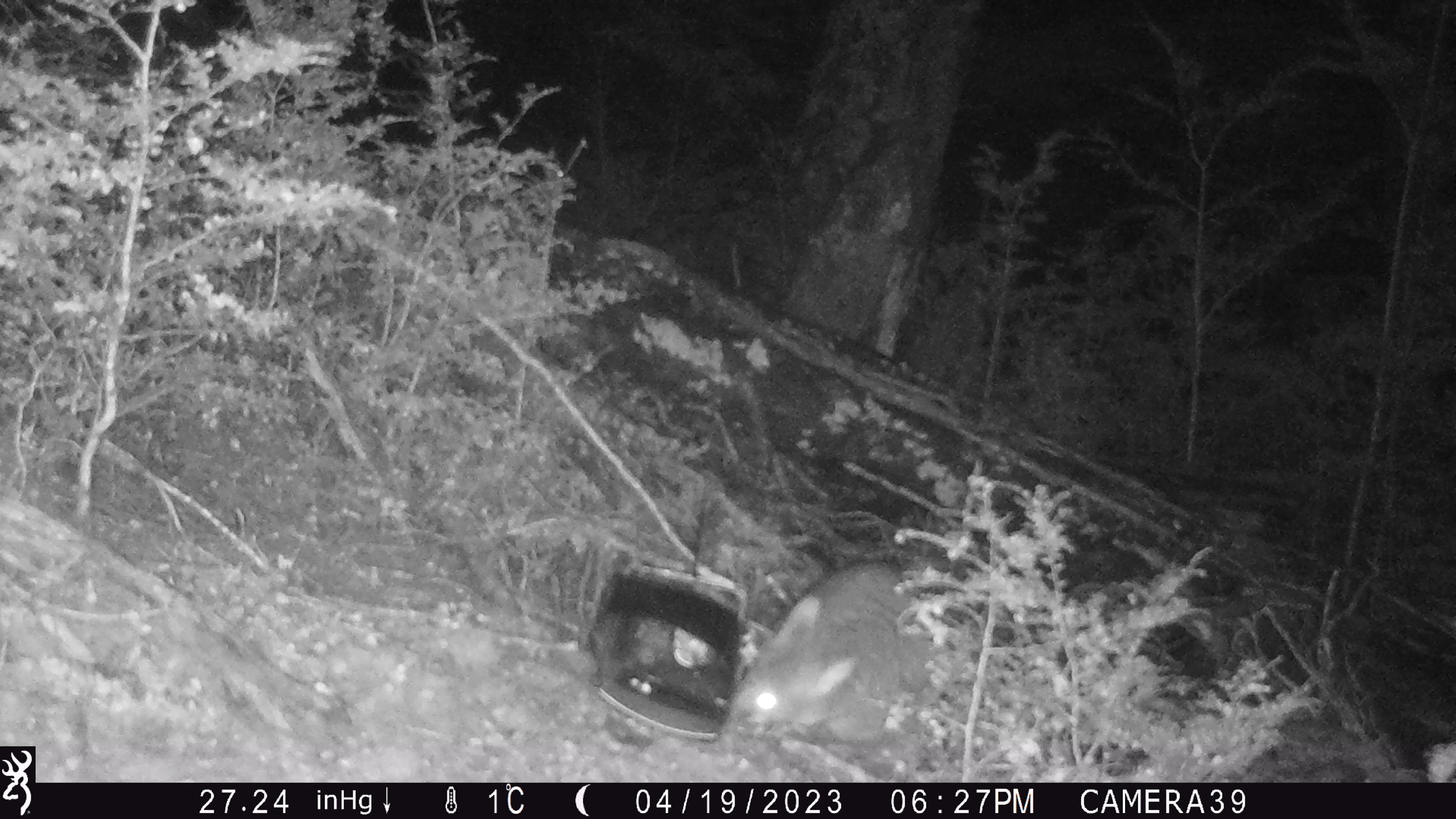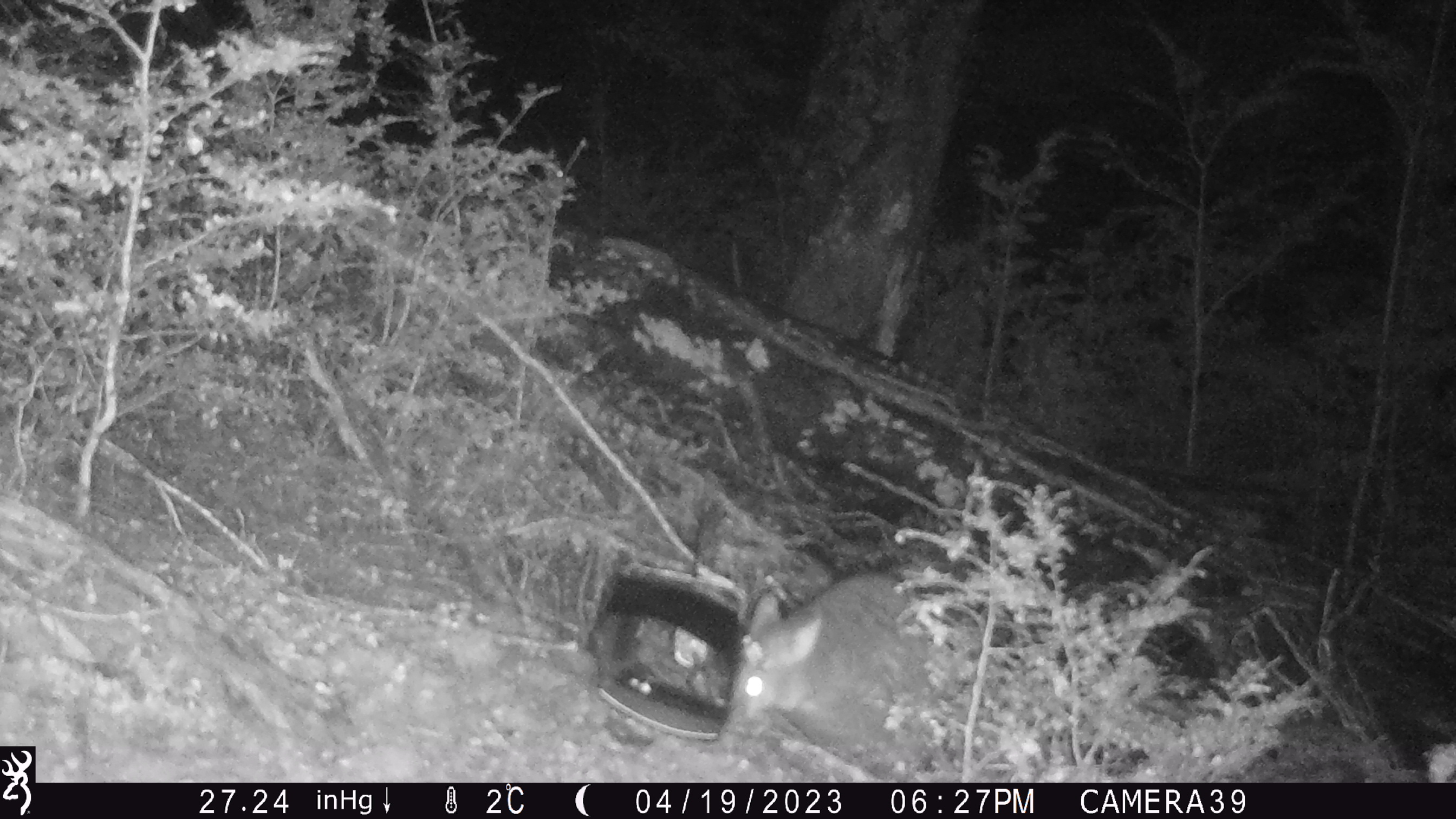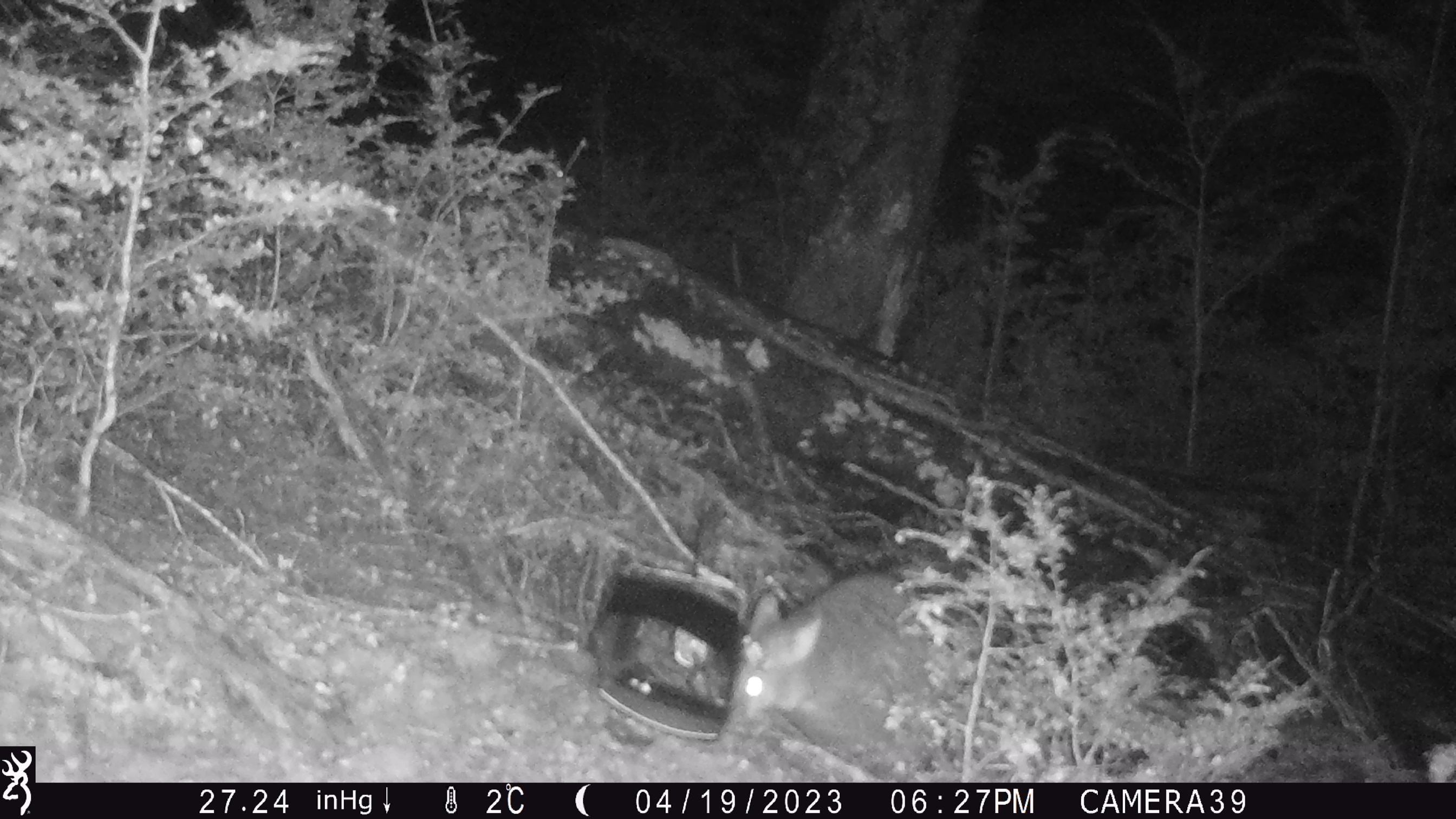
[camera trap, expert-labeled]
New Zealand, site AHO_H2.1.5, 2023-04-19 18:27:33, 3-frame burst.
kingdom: Animalia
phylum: Chordata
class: Mammalia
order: Carnivora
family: Mustelidae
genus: Mustela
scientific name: Mustela erminea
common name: stoat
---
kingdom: Animalia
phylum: Chordata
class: Mammalia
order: Diprotodontia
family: Phalangeridae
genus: Trichosurus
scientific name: Trichosurus vulpecula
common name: common brushtail possum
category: possum